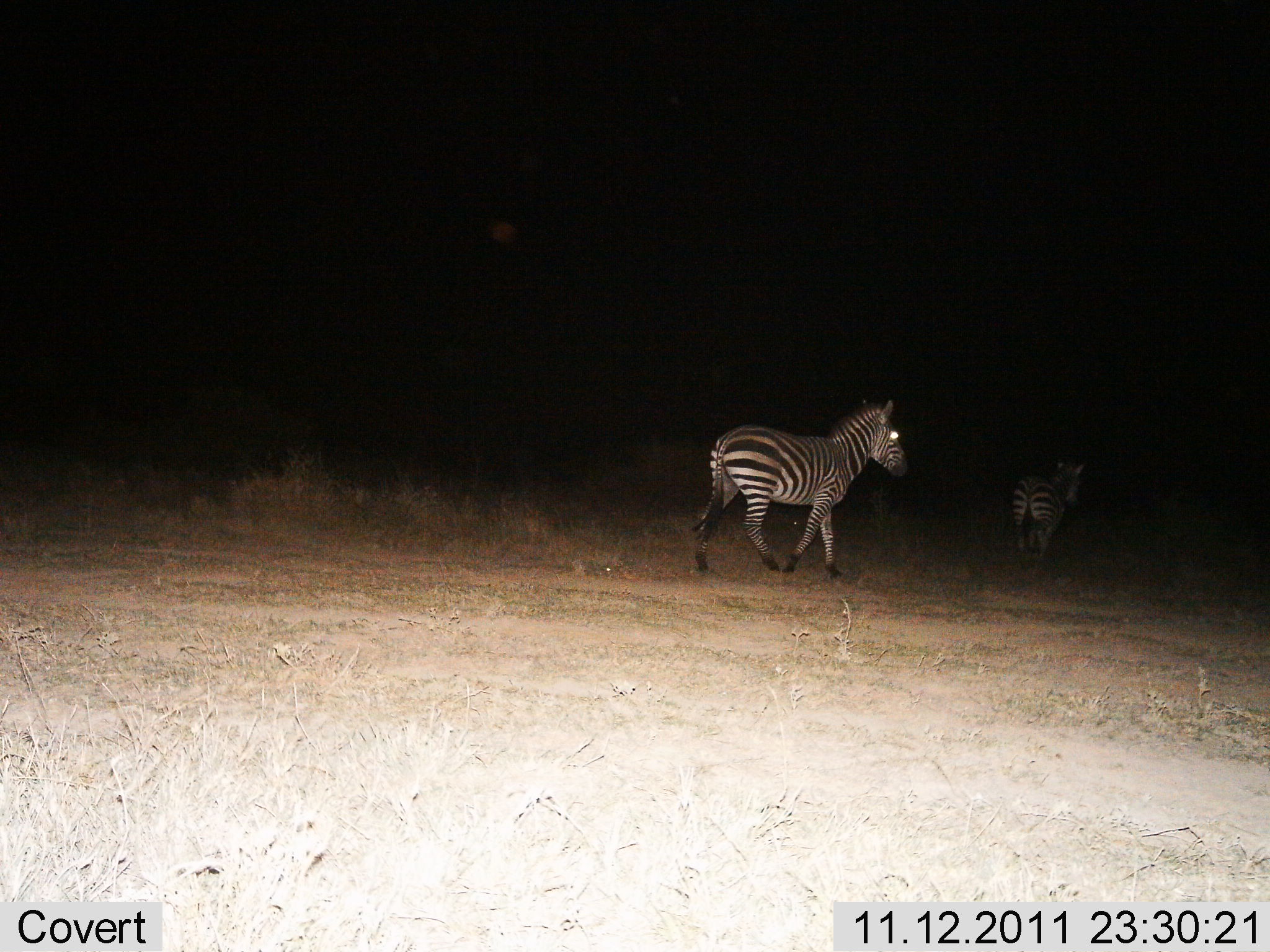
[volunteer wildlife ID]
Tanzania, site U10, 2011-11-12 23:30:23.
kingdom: Animalia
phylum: Chordata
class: Mammalia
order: Perissodactyla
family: Equidae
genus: Equus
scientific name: Equus quagga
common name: plains zebra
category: zebra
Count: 2.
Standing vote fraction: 18%.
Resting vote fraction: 0%.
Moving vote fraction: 91%.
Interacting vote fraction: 0%.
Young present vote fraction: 0%.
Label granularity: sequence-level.